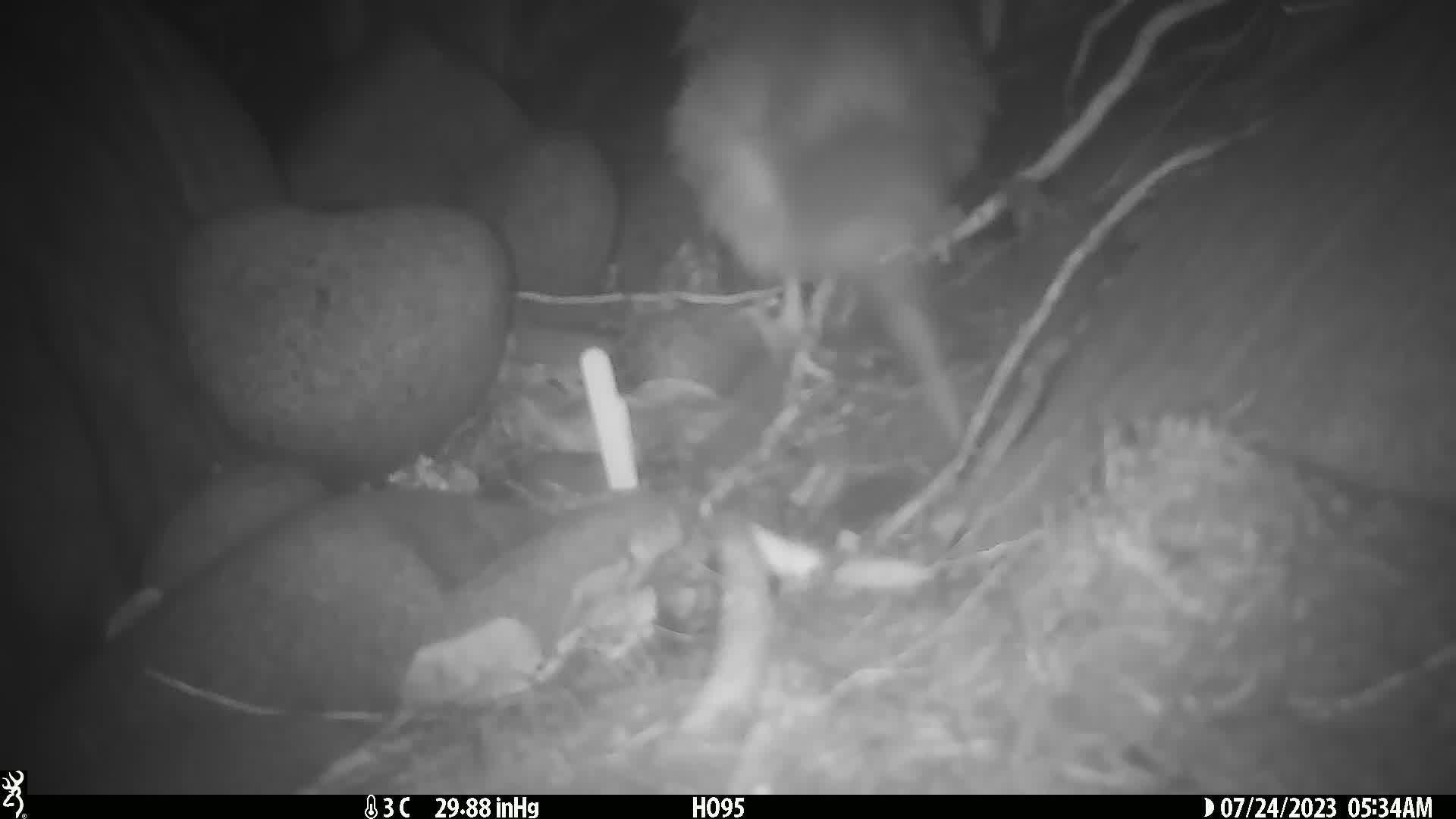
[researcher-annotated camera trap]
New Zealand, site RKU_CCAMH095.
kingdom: Animalia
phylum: Chordata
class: Aves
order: Apterygiformes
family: Apterygidae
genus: Apteryx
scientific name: Apteryx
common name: kiwi